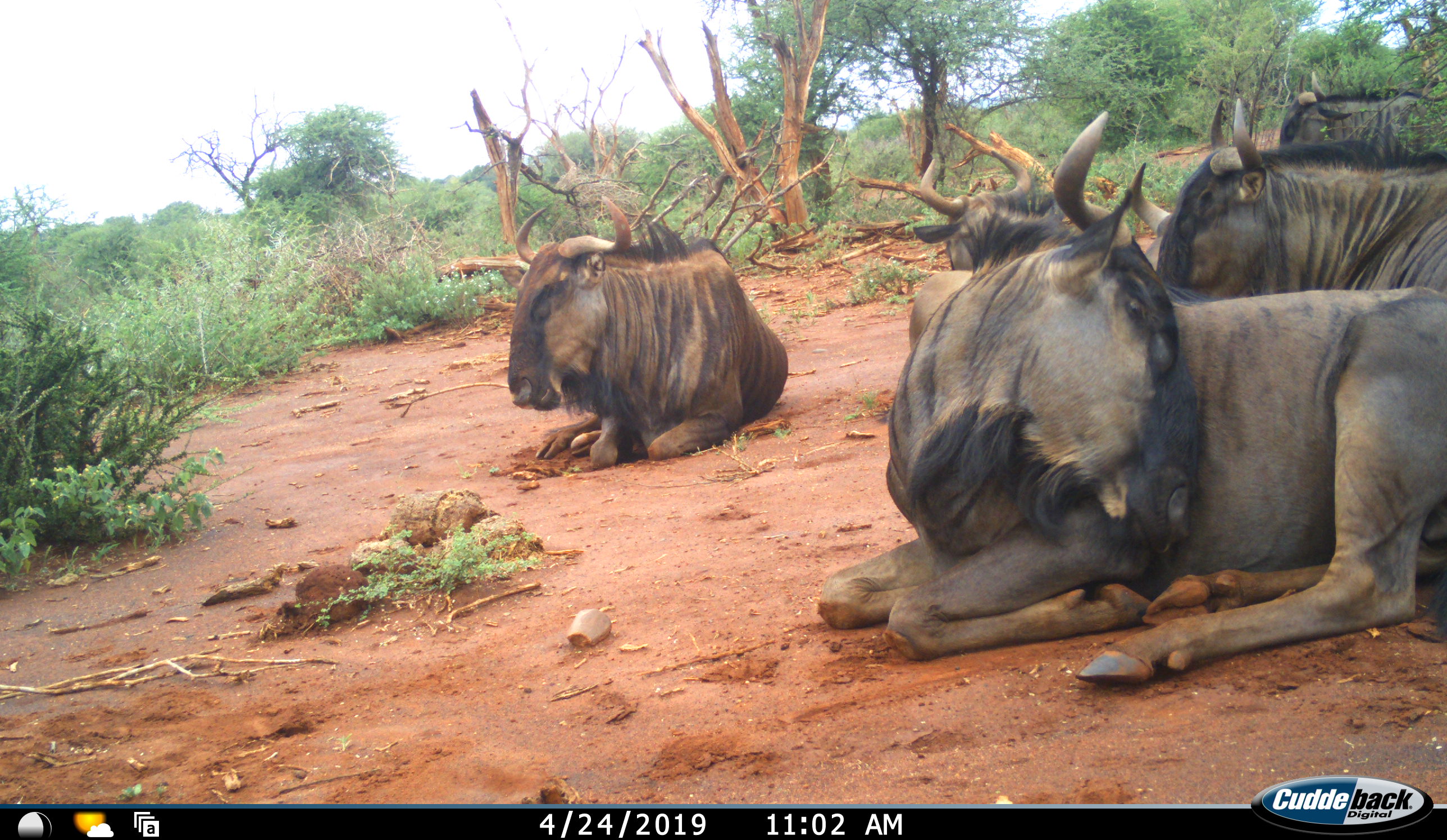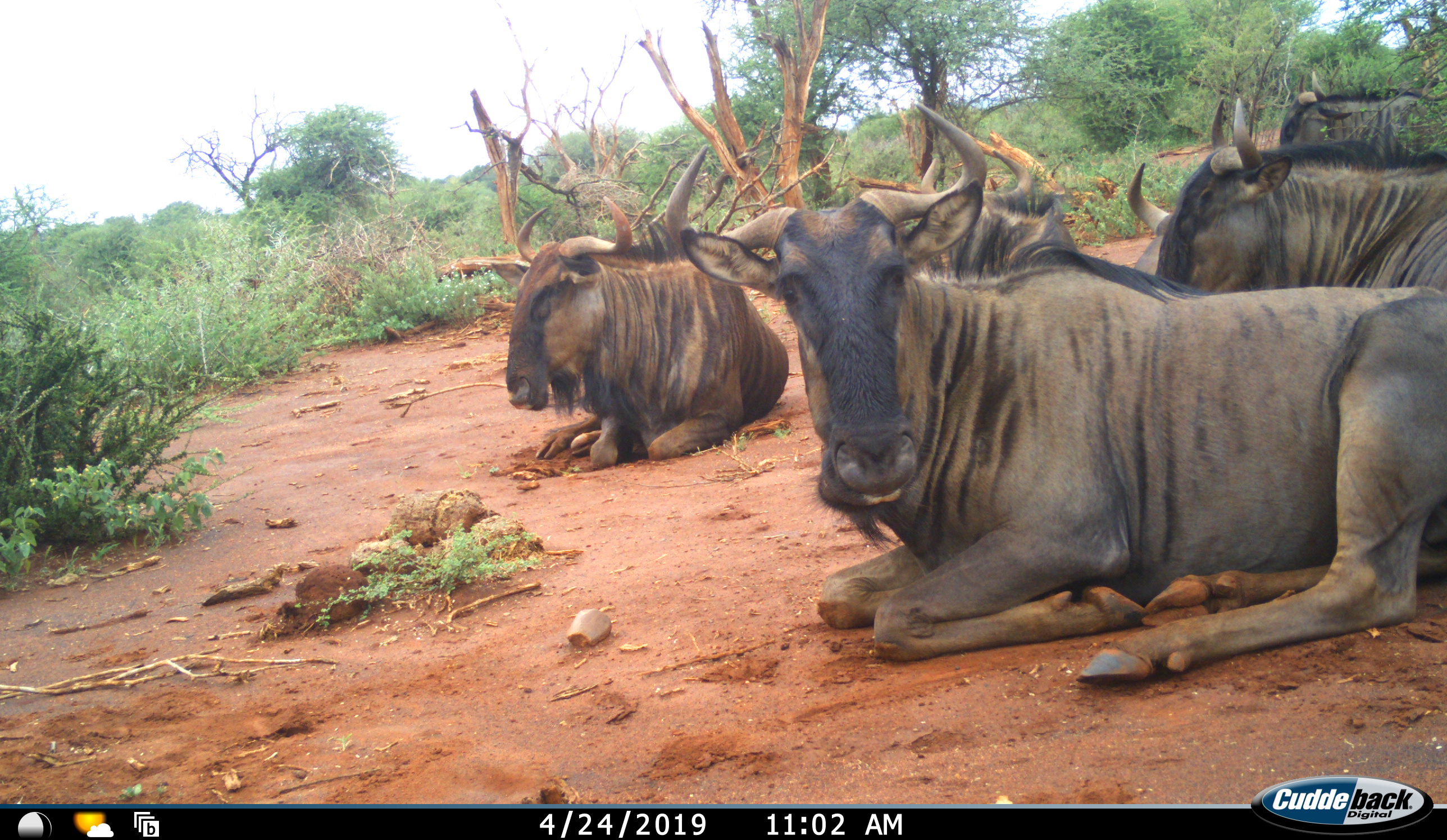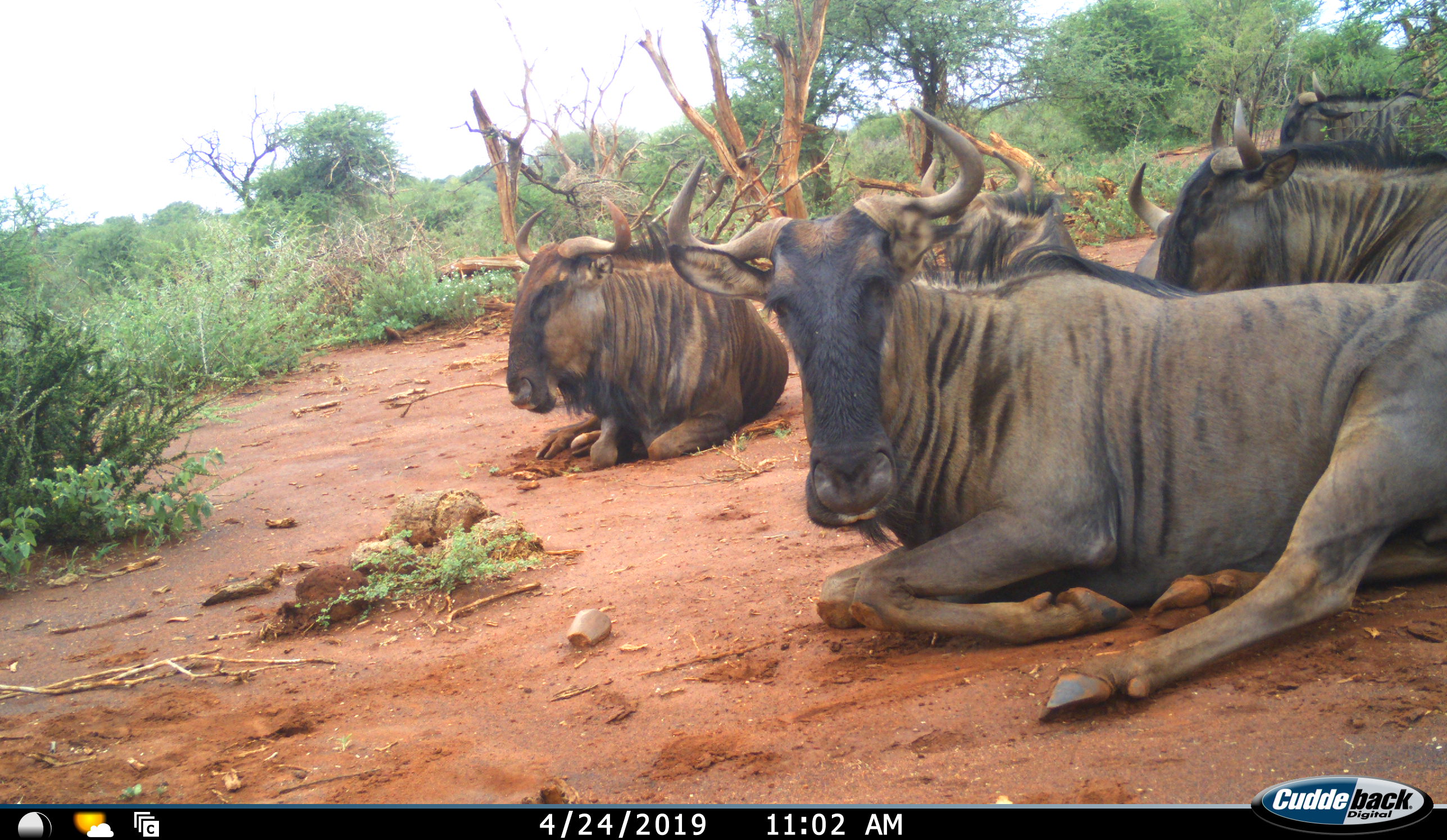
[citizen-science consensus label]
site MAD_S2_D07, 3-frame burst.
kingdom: Animalia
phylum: Chordata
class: Mammalia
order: Artiodactyla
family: Bovidae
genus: Connochaetes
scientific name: Connochaetes taurinus taurinus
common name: blue wildebeest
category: wildebeestblue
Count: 5.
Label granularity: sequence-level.